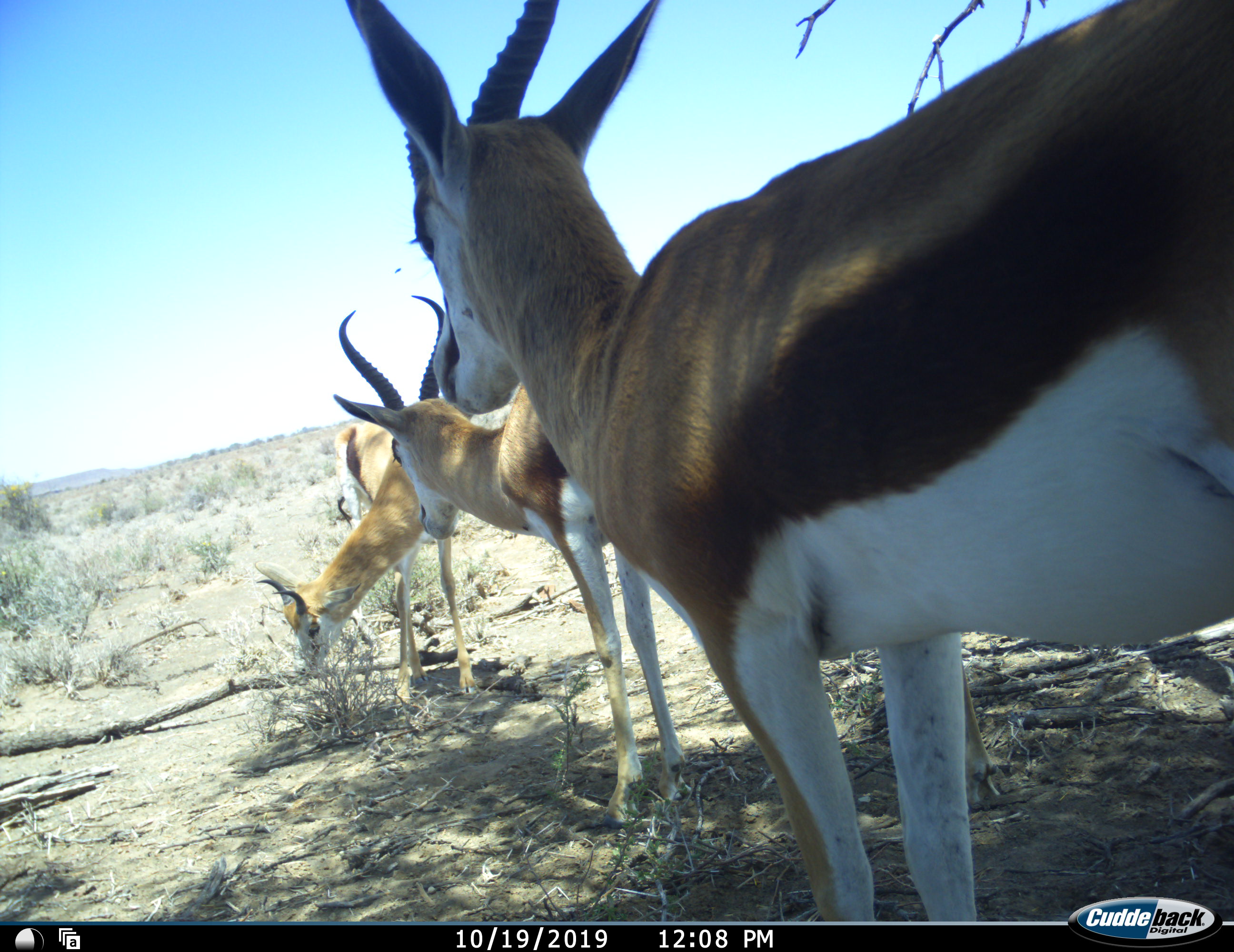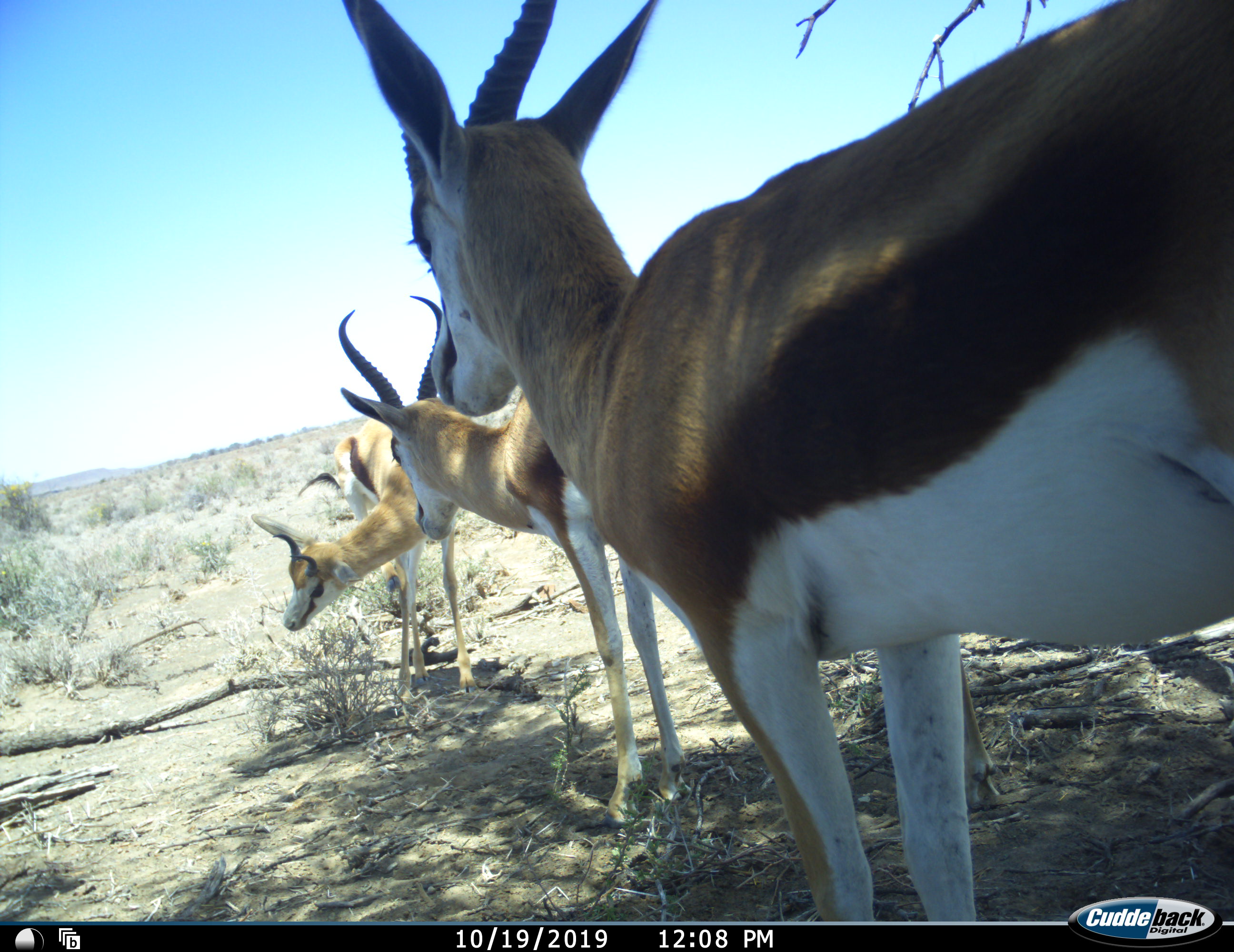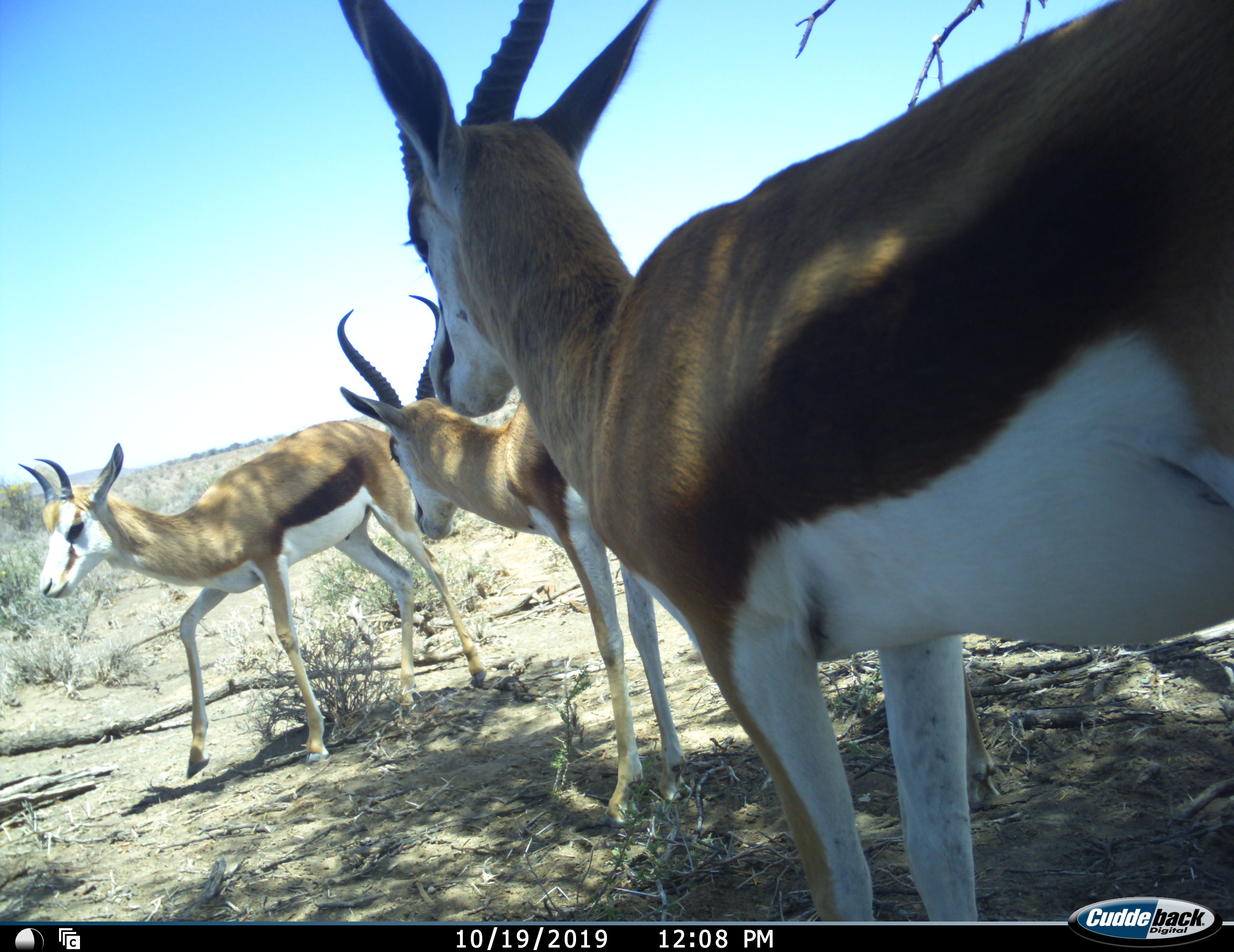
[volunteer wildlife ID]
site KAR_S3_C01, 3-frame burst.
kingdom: Animalia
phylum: Chordata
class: Mammalia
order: Artiodactyla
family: Bovidae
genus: Antidorcas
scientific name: Antidorcas marsupialis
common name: springbok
Springbok (Antidorcas marsupialis), count 3. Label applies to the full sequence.